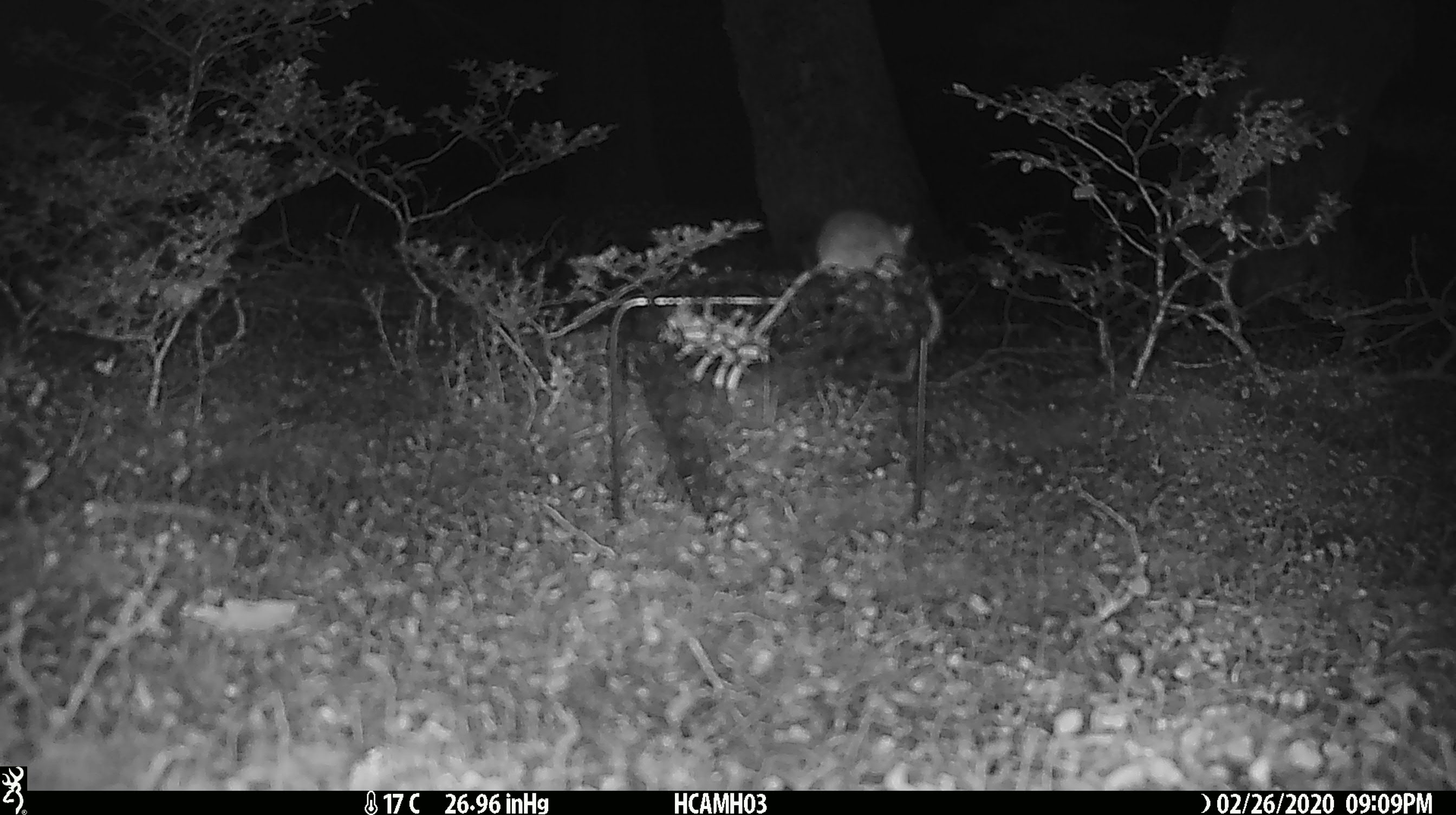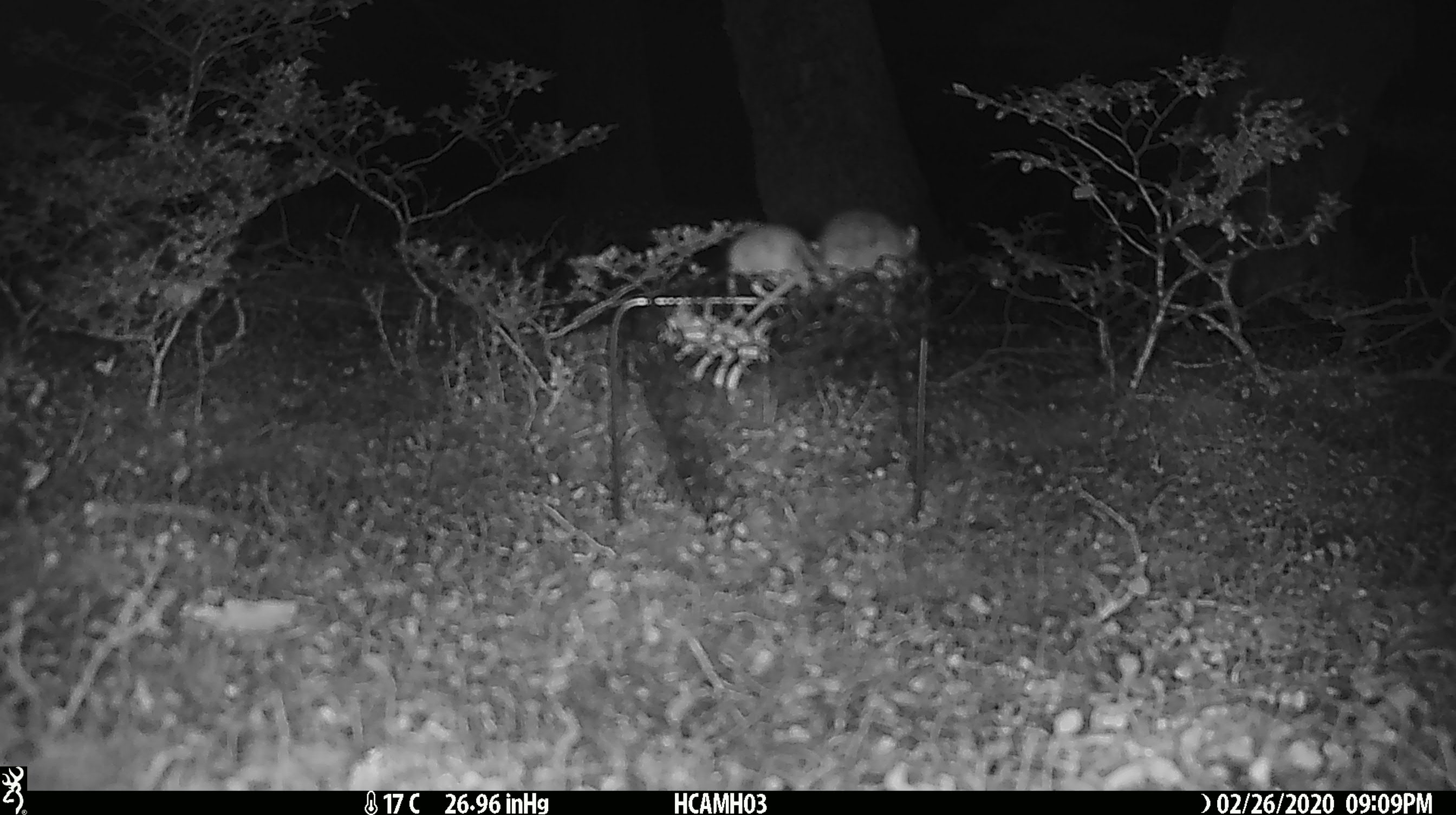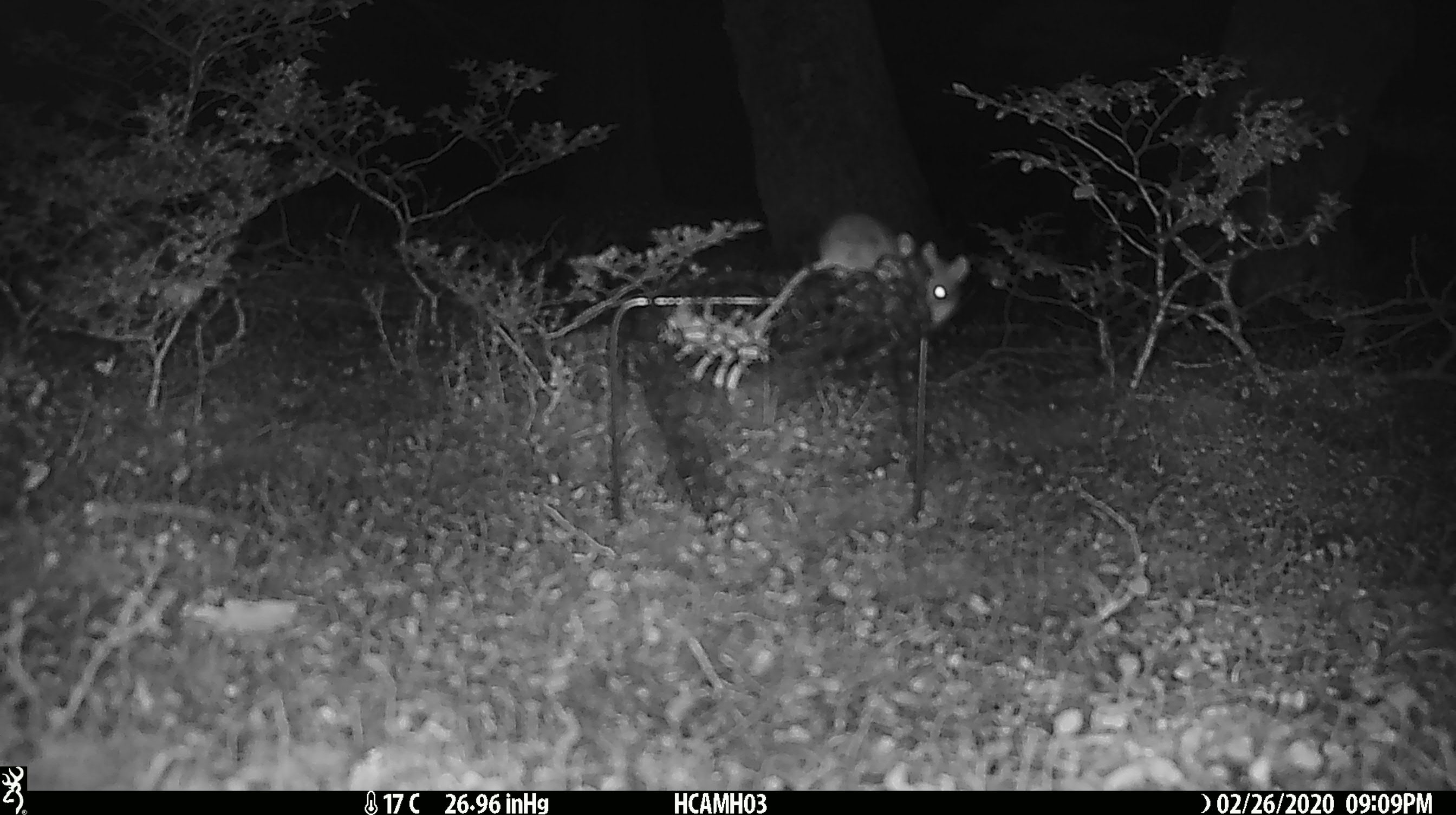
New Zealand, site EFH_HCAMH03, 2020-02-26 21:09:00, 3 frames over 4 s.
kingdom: Animalia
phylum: Chordata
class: Mammalia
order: Rodentia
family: Muridae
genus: Mus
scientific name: Mus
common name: mouse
Mouse (Mus).